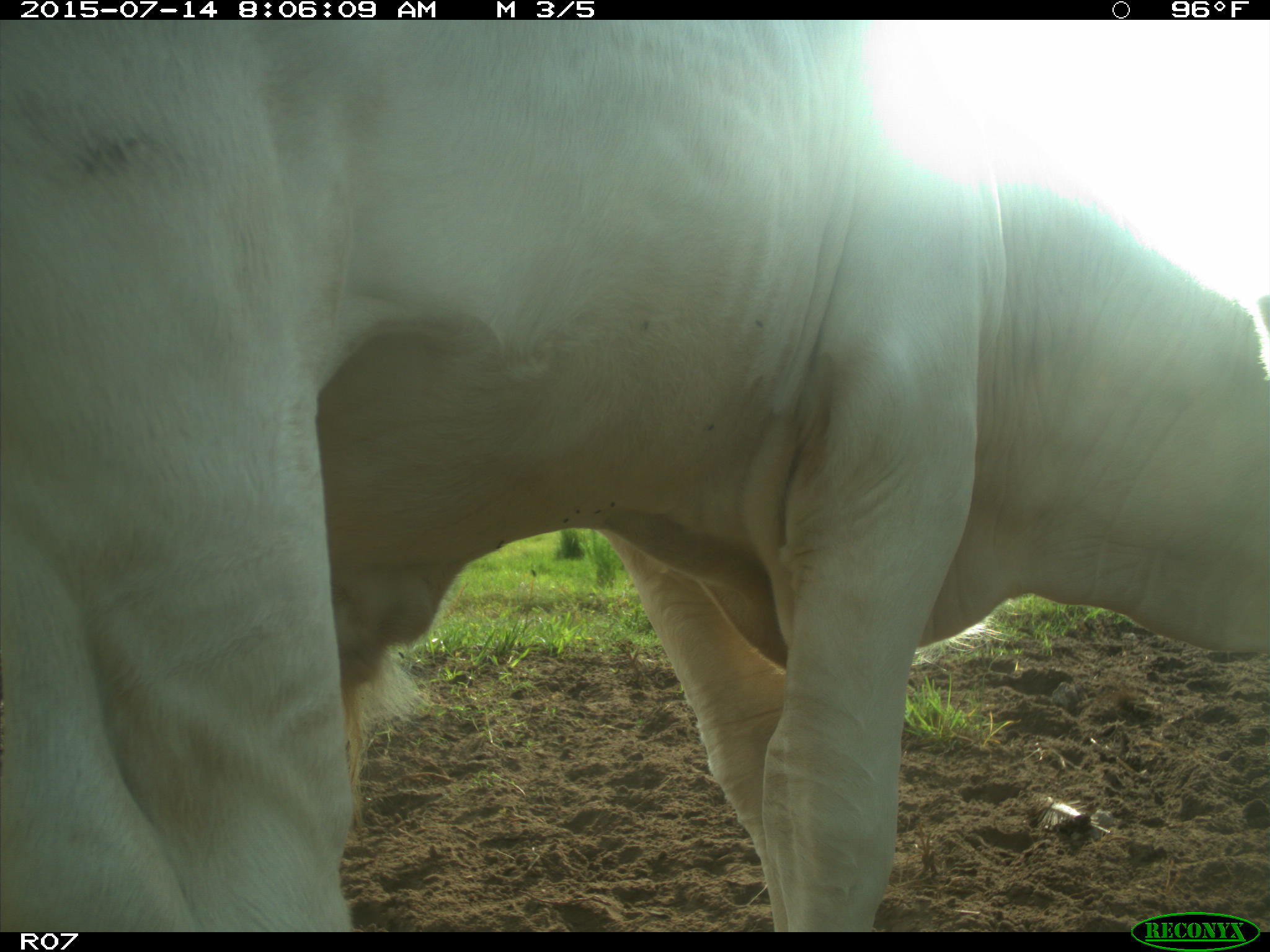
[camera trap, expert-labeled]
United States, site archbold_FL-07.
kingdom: Animalia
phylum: Chordata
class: Mammalia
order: Artiodactyla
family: Bovidae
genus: Bos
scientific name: Bos taurus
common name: domestic cow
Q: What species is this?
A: Bos taurus (domestic cow).